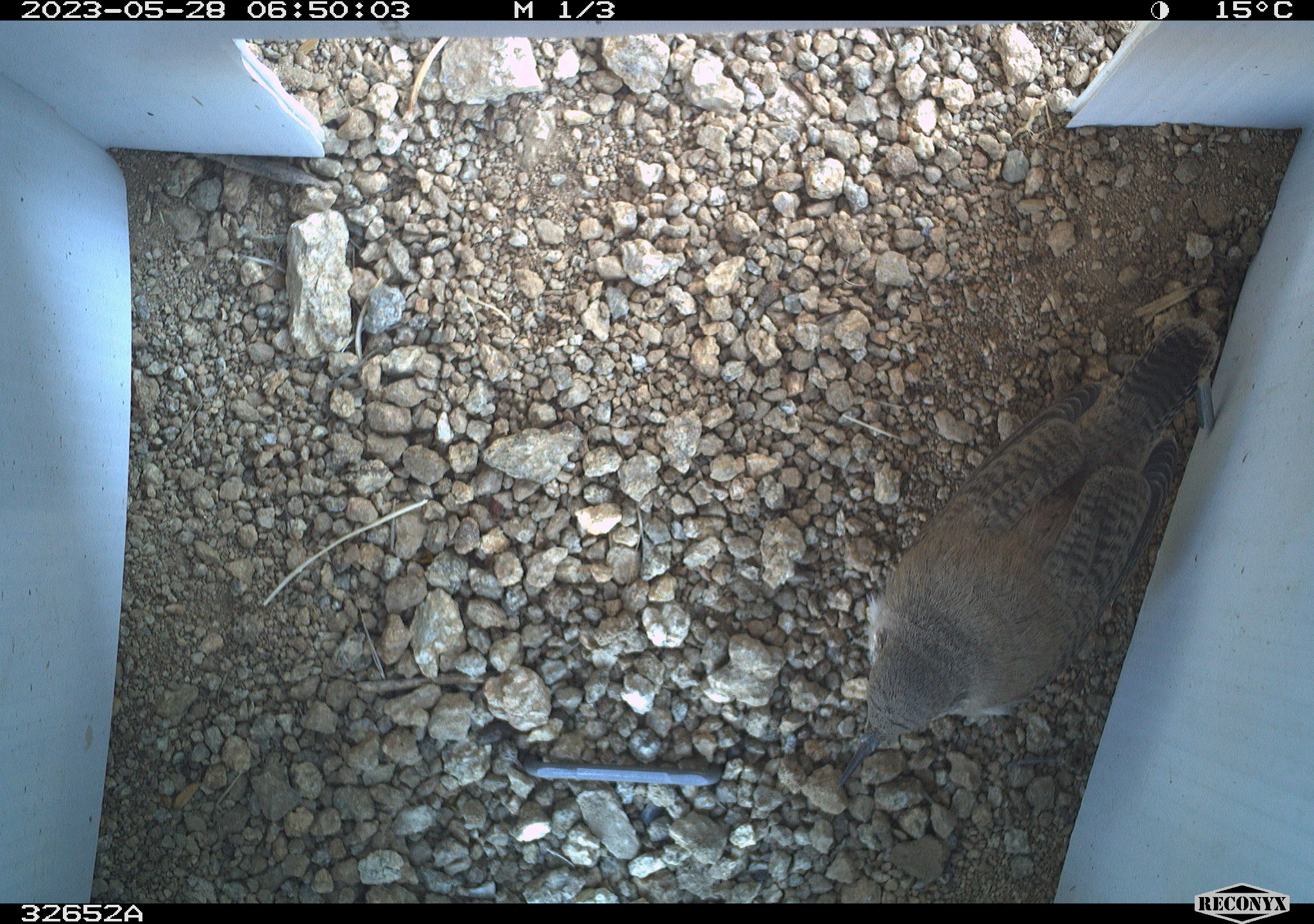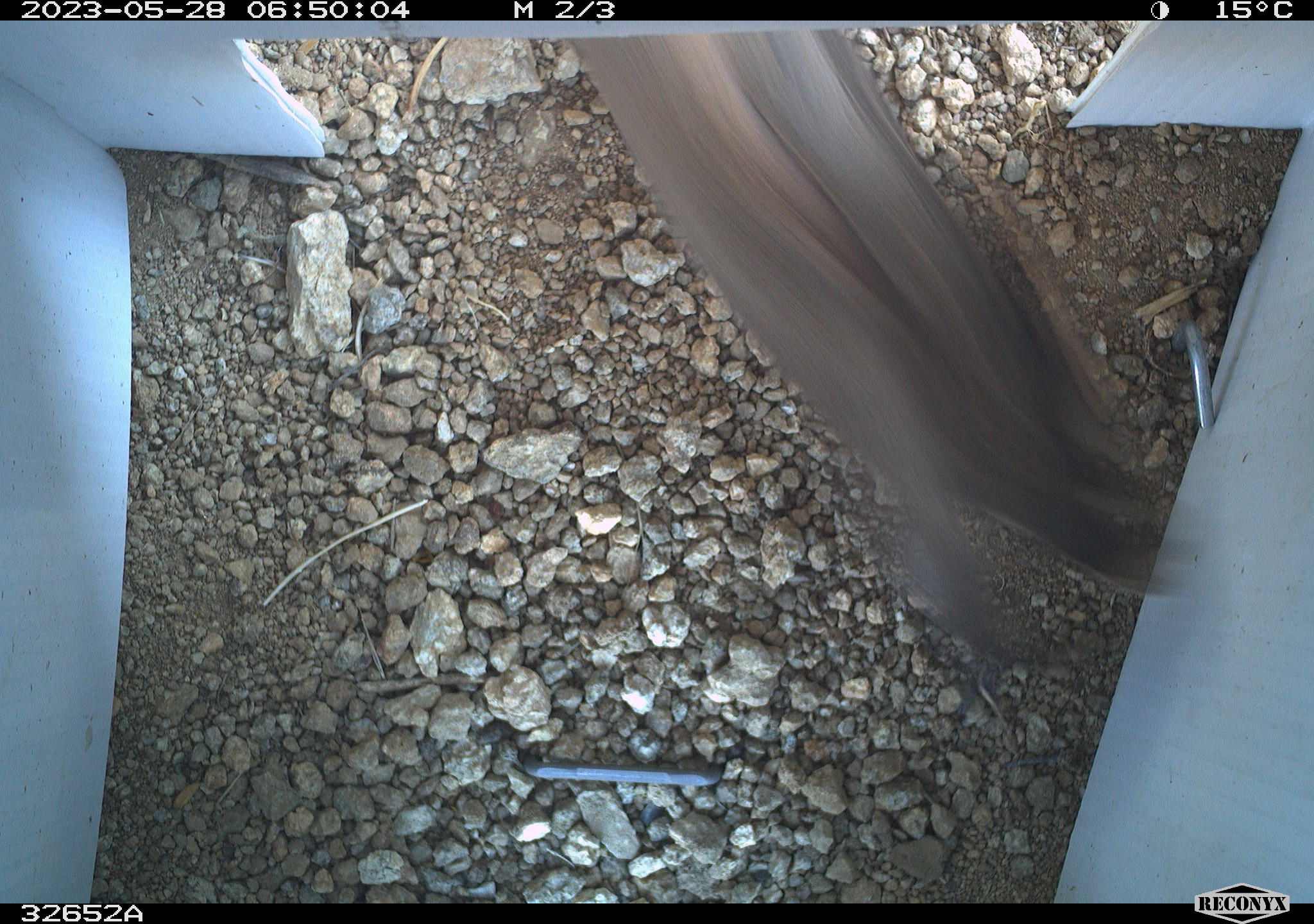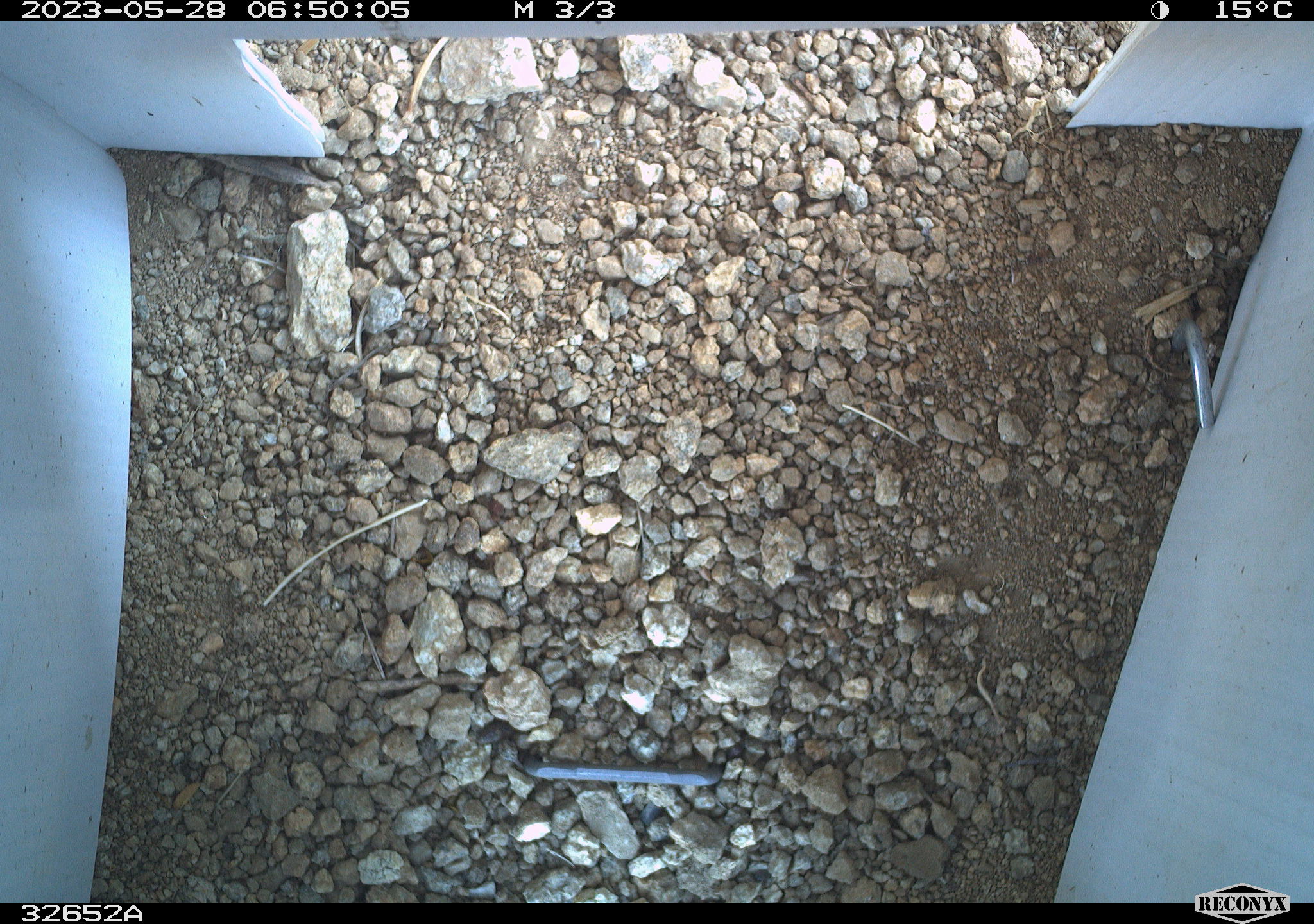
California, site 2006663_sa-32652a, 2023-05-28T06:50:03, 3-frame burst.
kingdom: Animalia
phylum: Chordata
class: Aves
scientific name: Aves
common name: bird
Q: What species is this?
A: Bird (Aves).